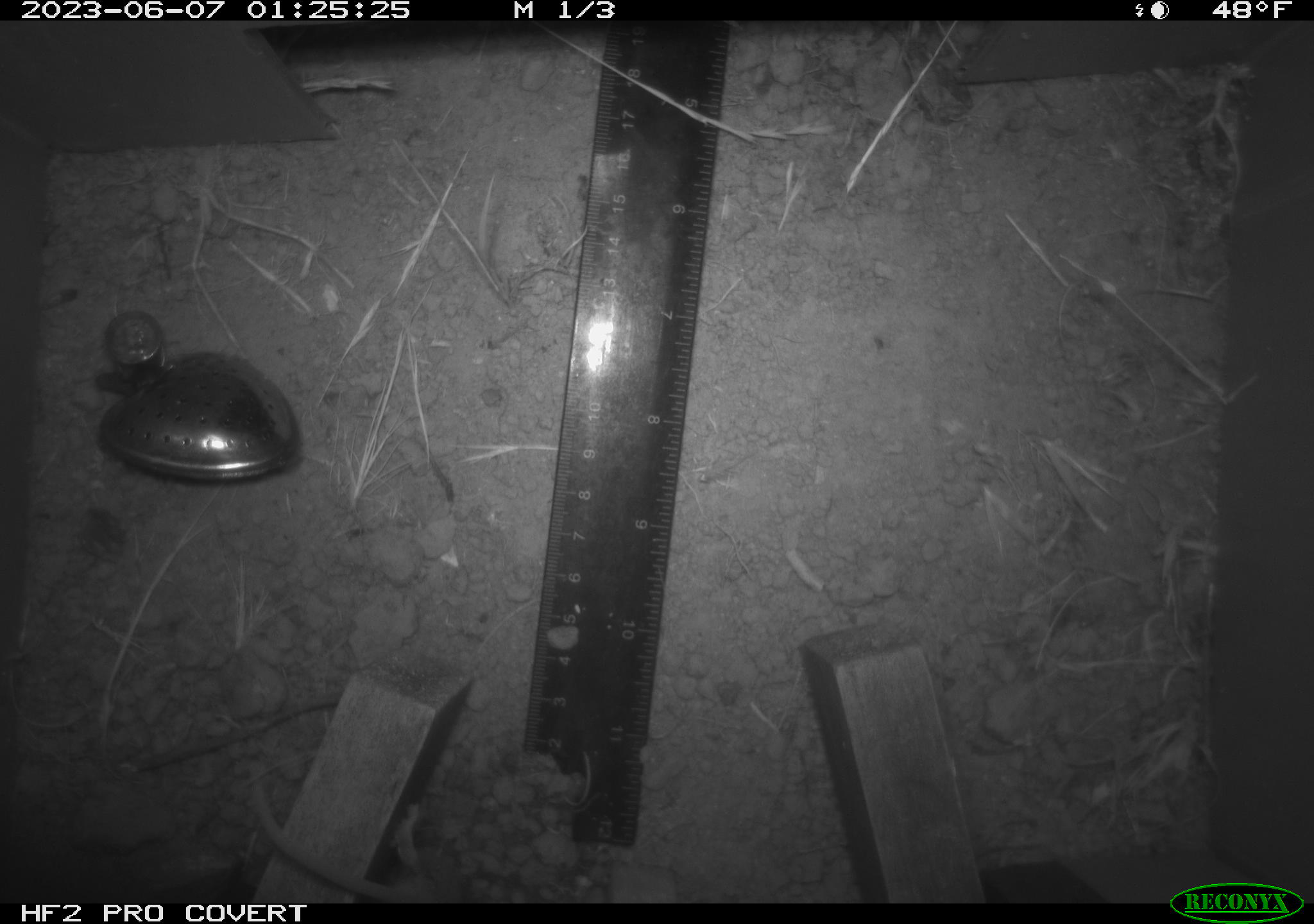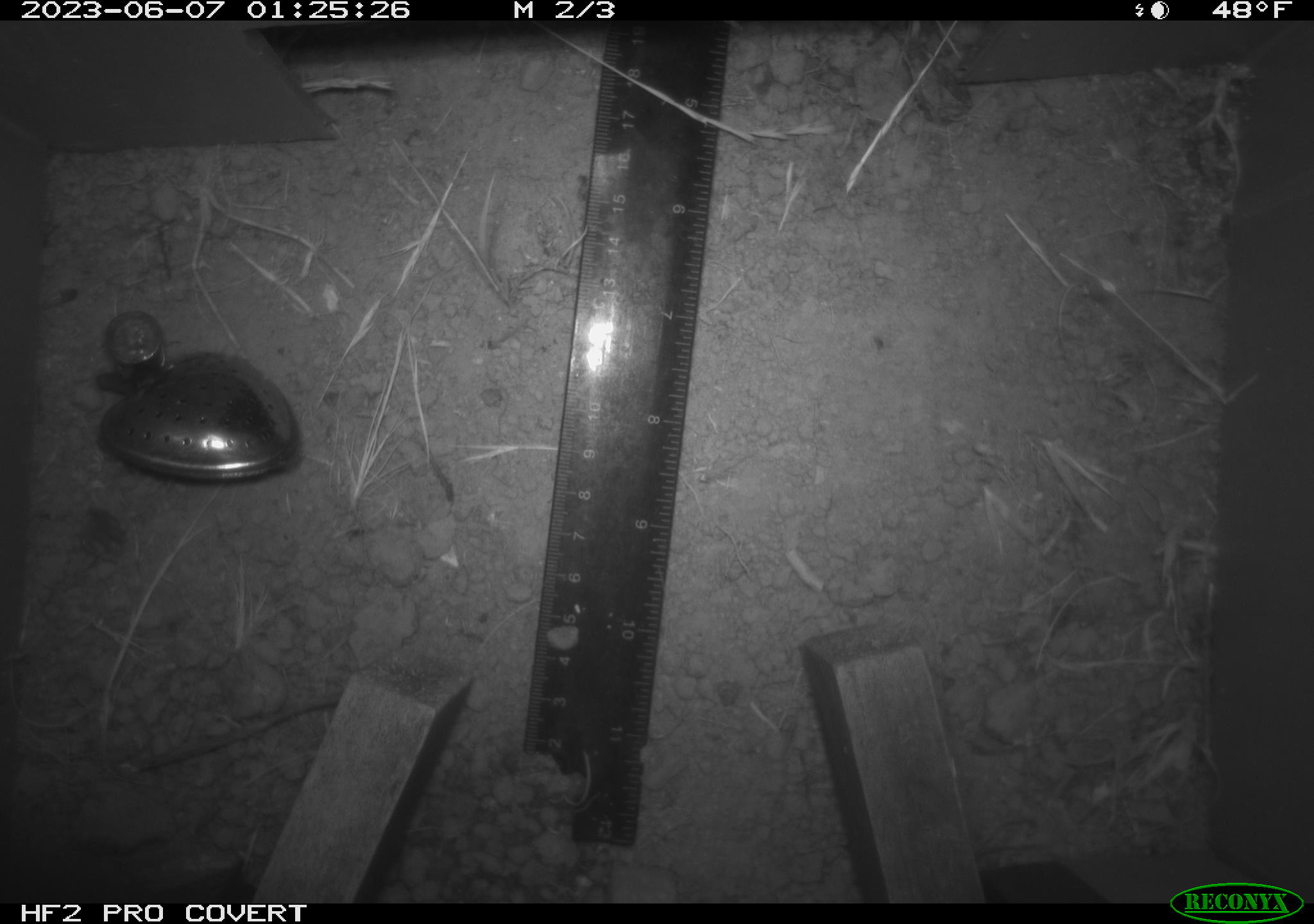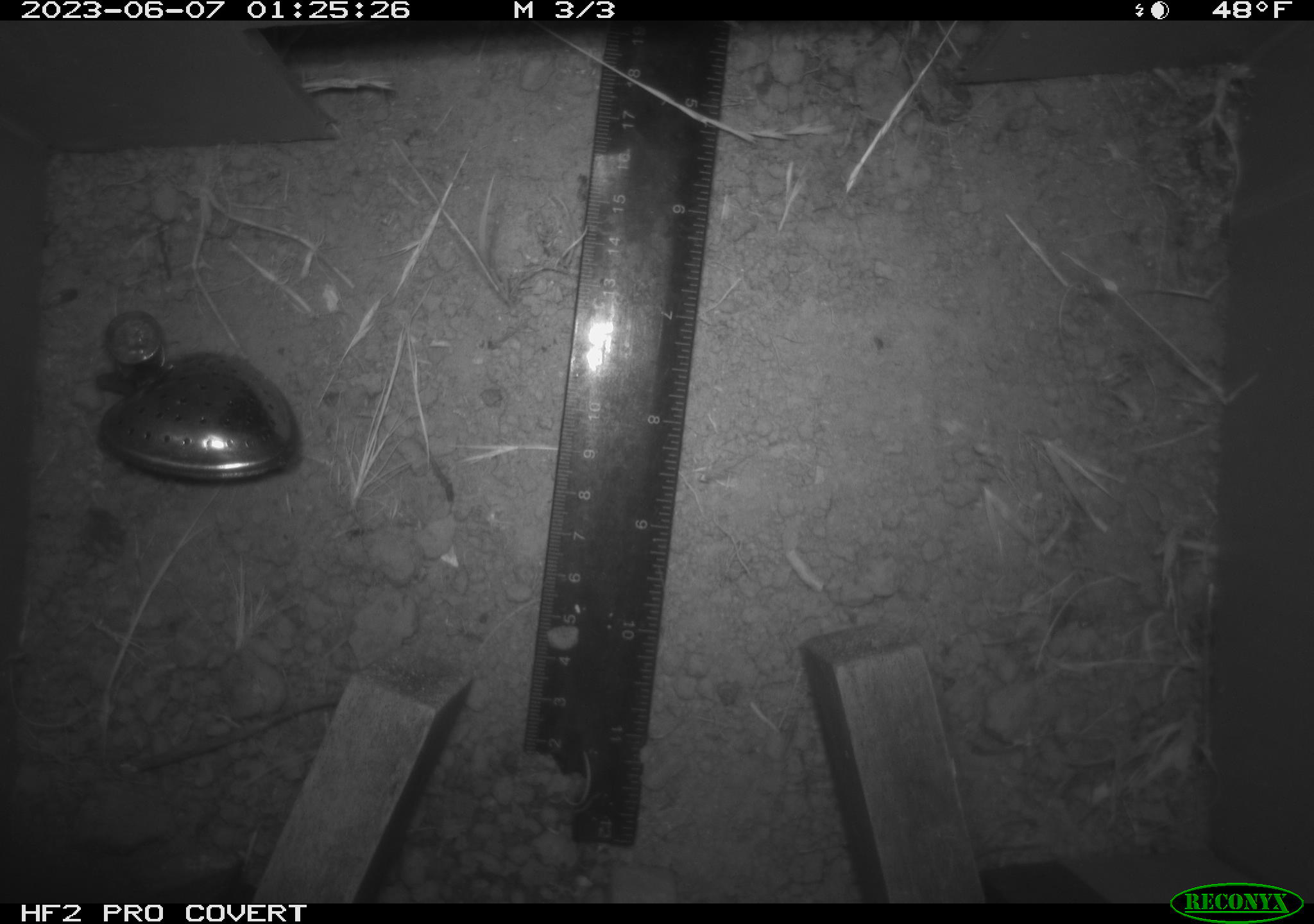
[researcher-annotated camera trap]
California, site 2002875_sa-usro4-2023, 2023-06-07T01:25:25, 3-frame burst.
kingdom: Animalia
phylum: Chordata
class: Mammalia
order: Rodentia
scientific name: Rodentia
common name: mouse species